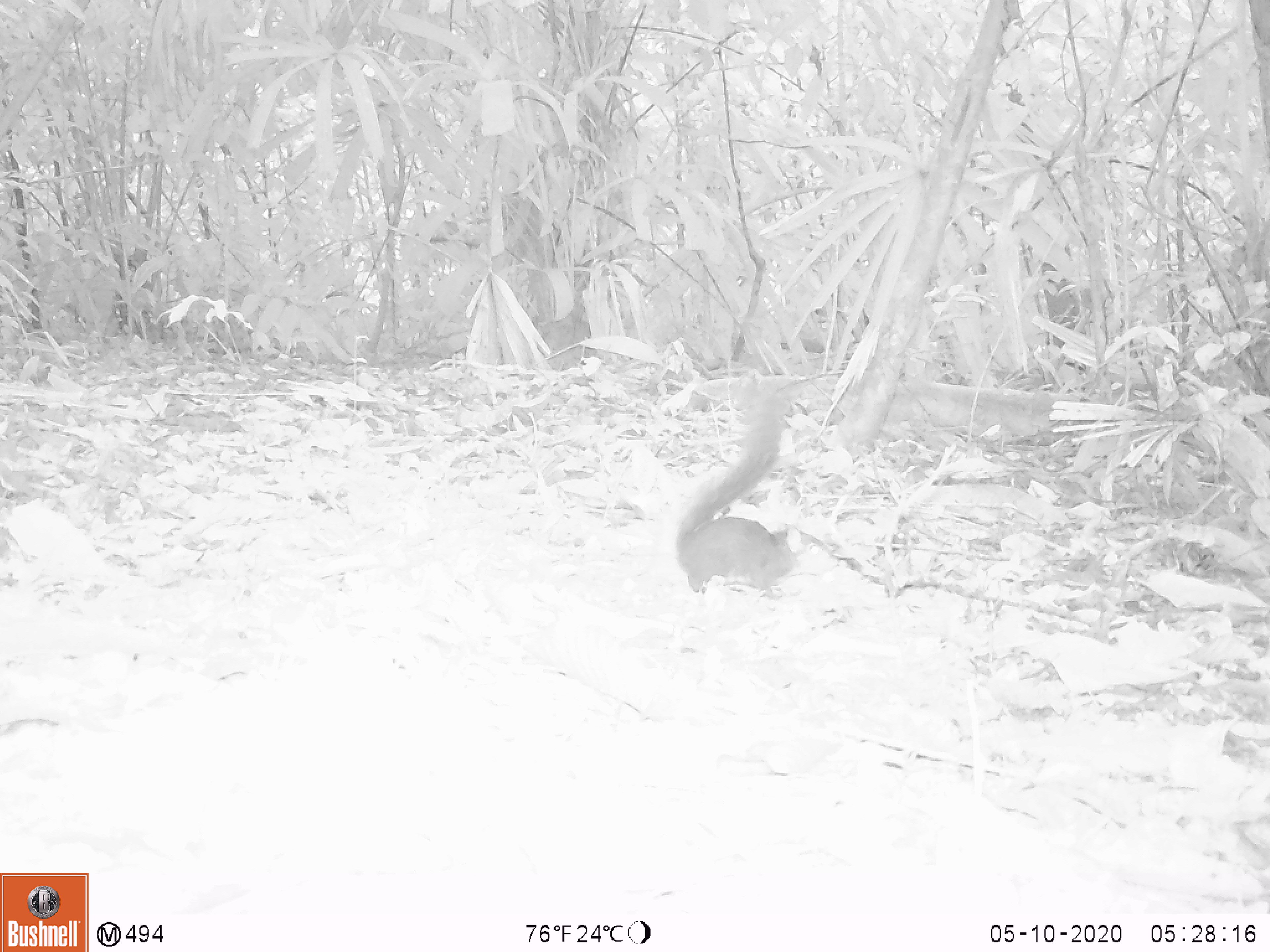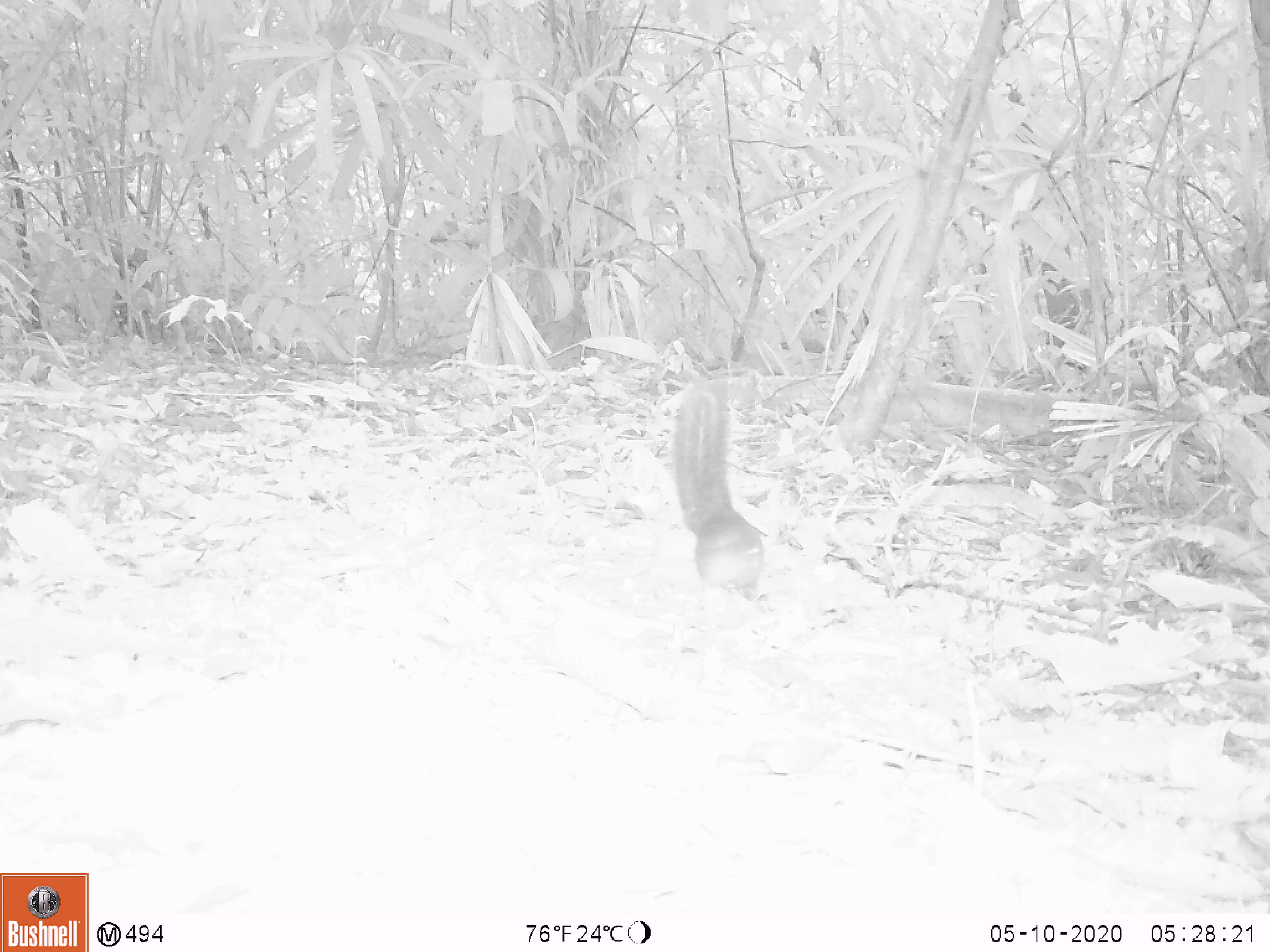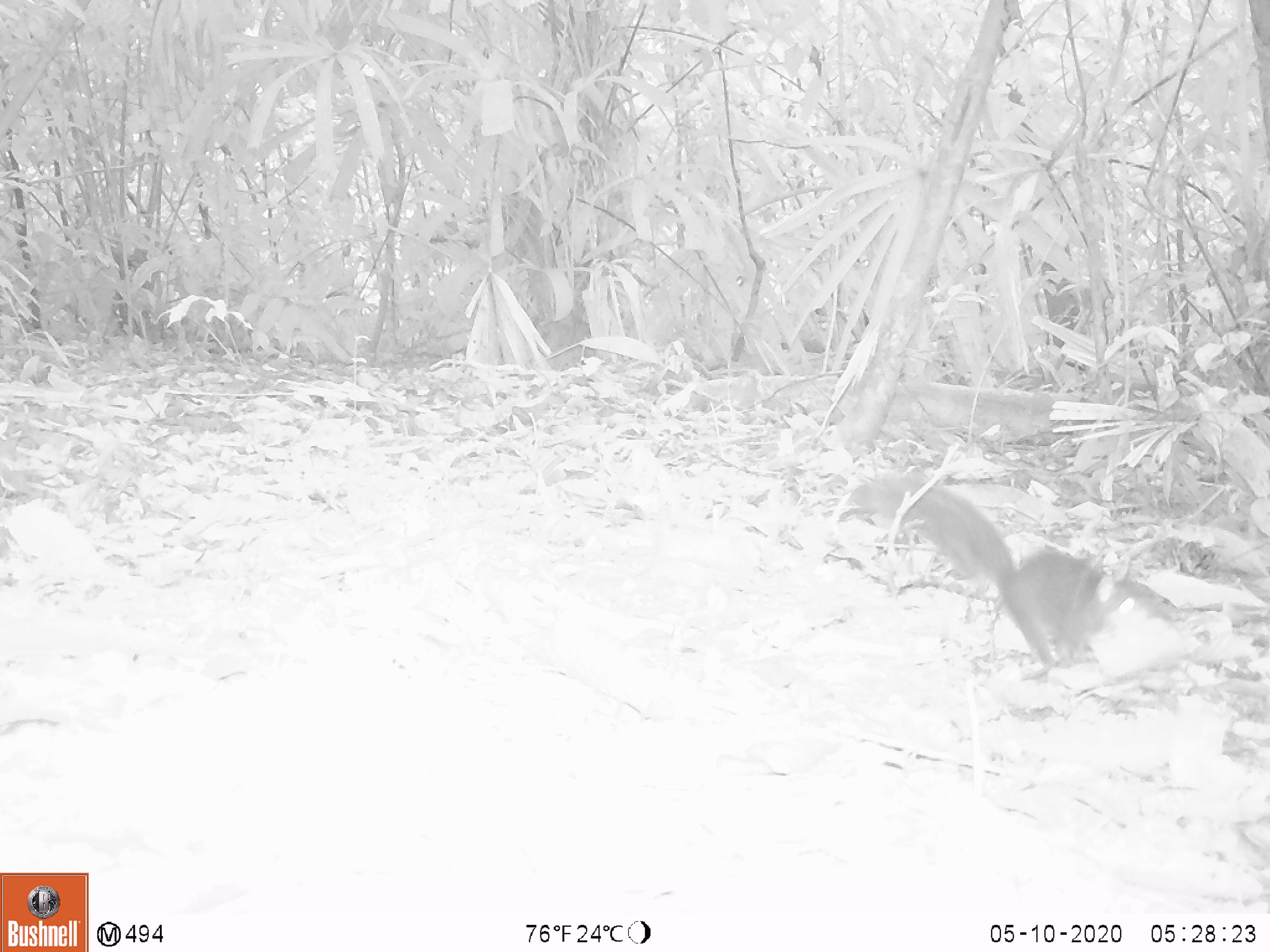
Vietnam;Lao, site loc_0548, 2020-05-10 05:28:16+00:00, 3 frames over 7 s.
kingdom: Animalia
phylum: Chordata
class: Mammalia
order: Primates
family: Cercopithecidae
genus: Pygathrix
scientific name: Pygathrix nemaeus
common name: red-shanked douc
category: red shanked douc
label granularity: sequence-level